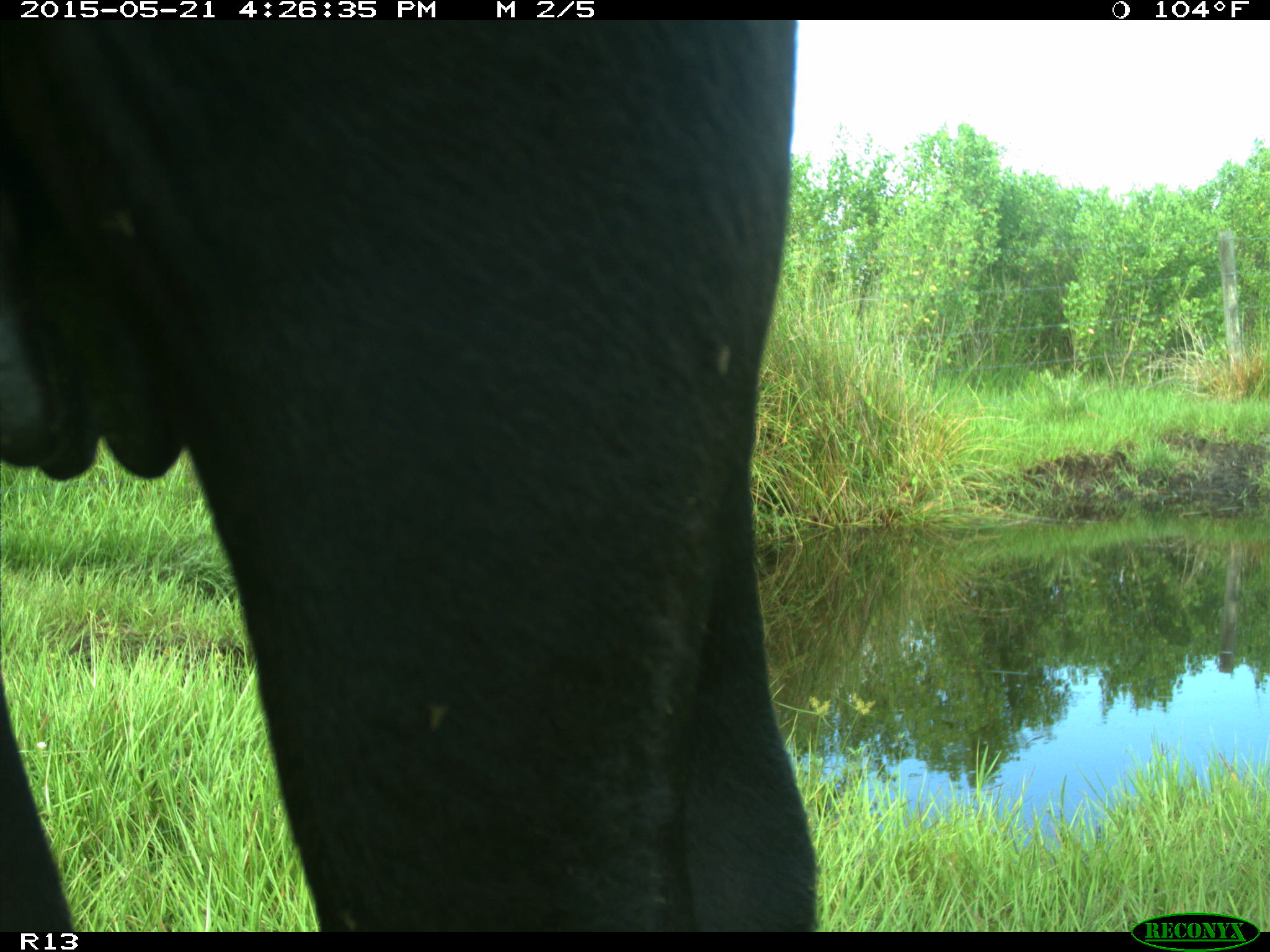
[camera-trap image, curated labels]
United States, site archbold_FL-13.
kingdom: Animalia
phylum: Chordata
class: Mammalia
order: Artiodactyla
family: Bovidae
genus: Bos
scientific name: Bos taurus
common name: domestic cow